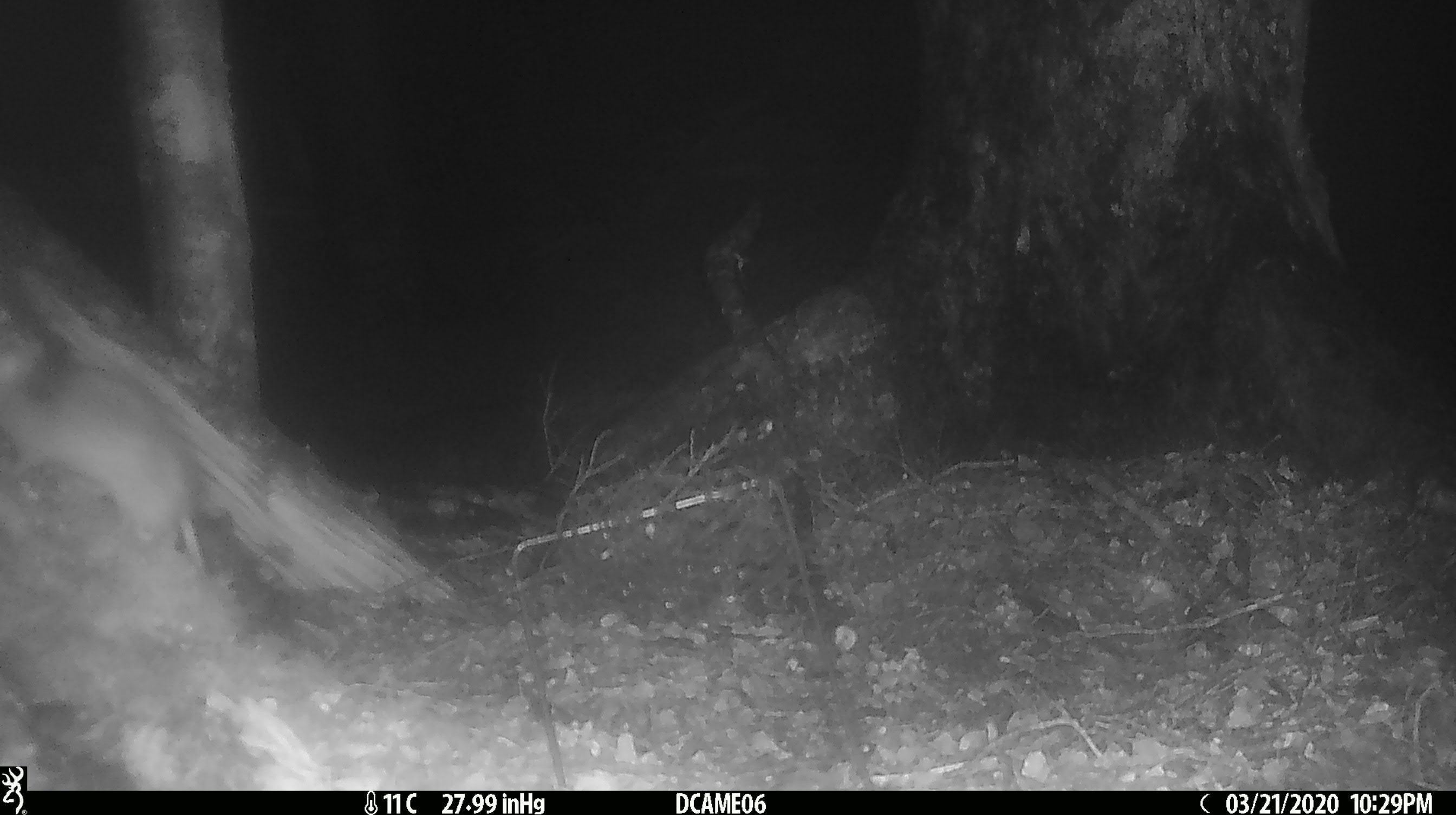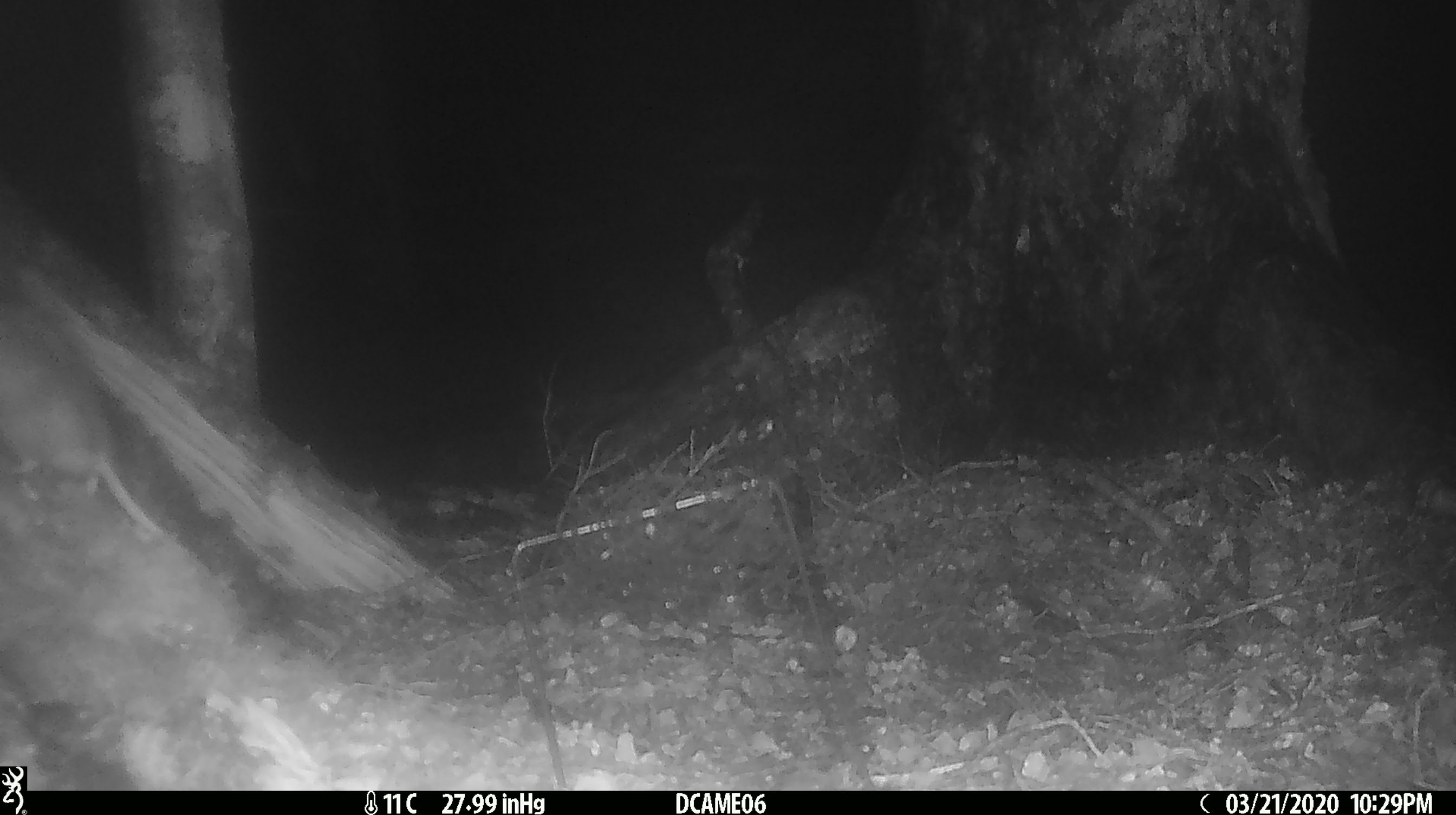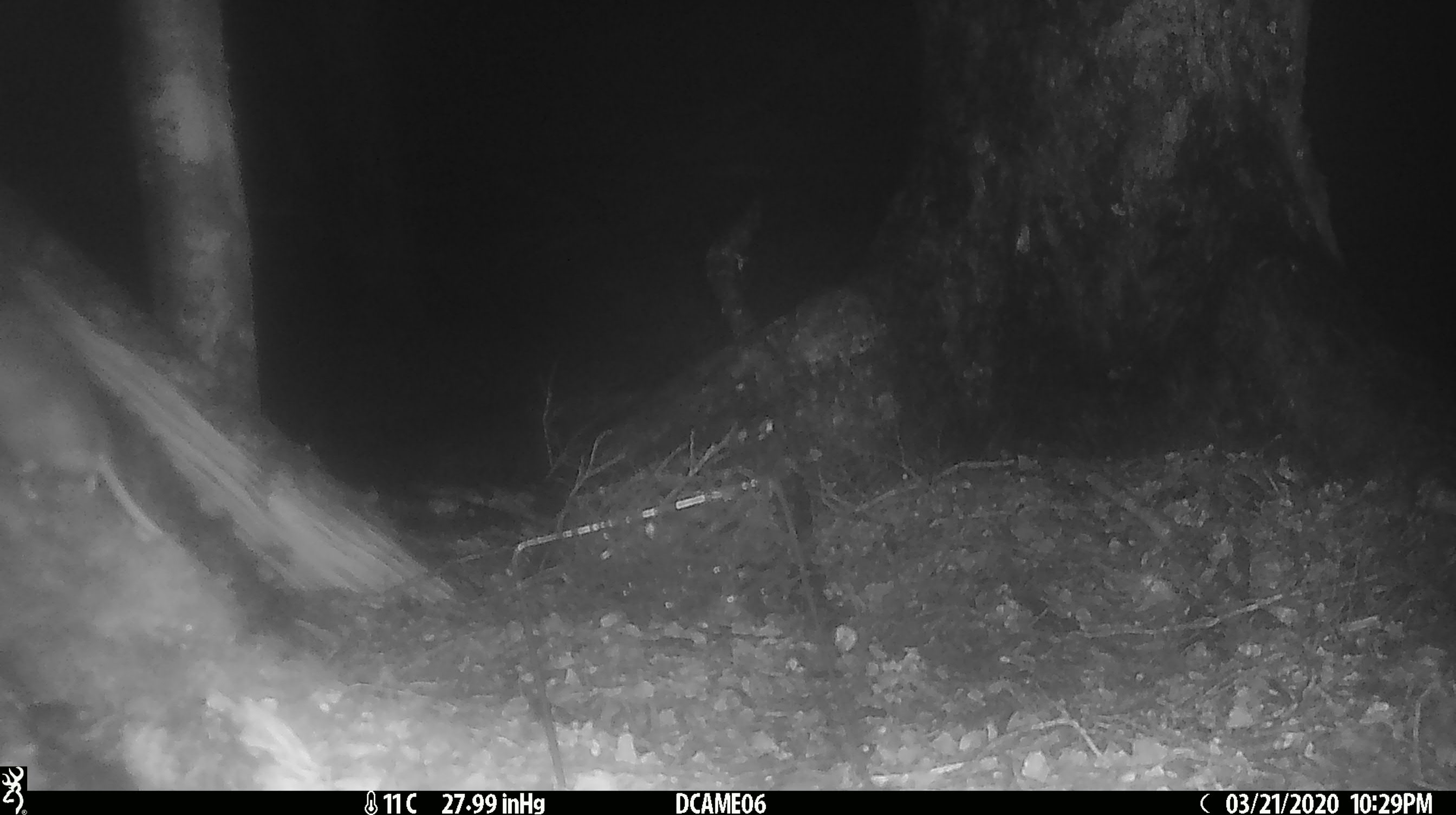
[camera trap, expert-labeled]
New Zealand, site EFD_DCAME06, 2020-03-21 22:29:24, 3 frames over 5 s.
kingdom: Animalia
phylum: Chordata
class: Mammalia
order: Rodentia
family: Muridae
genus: Rattus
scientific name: Rattus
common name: rat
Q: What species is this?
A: Rat (Rattus).